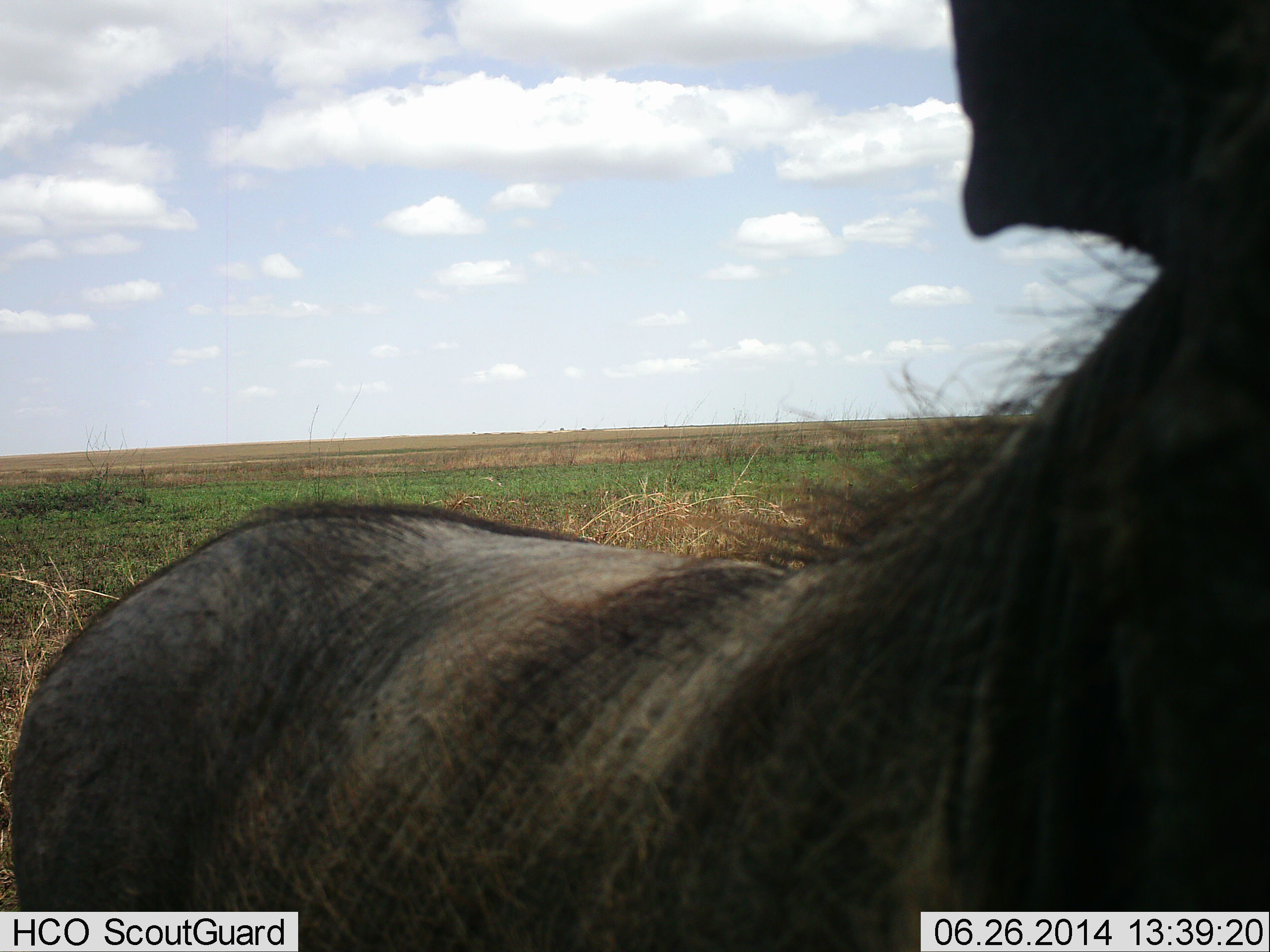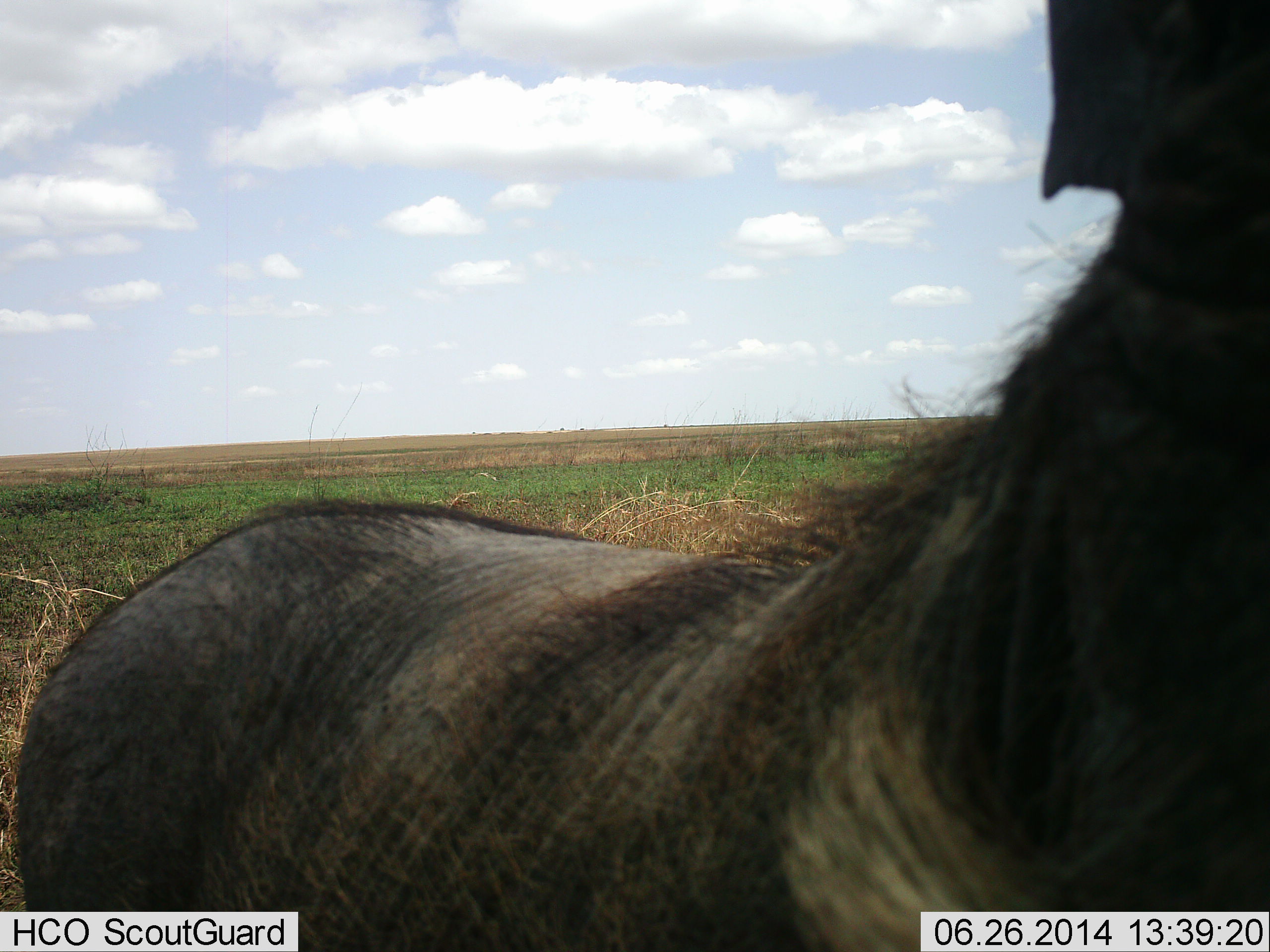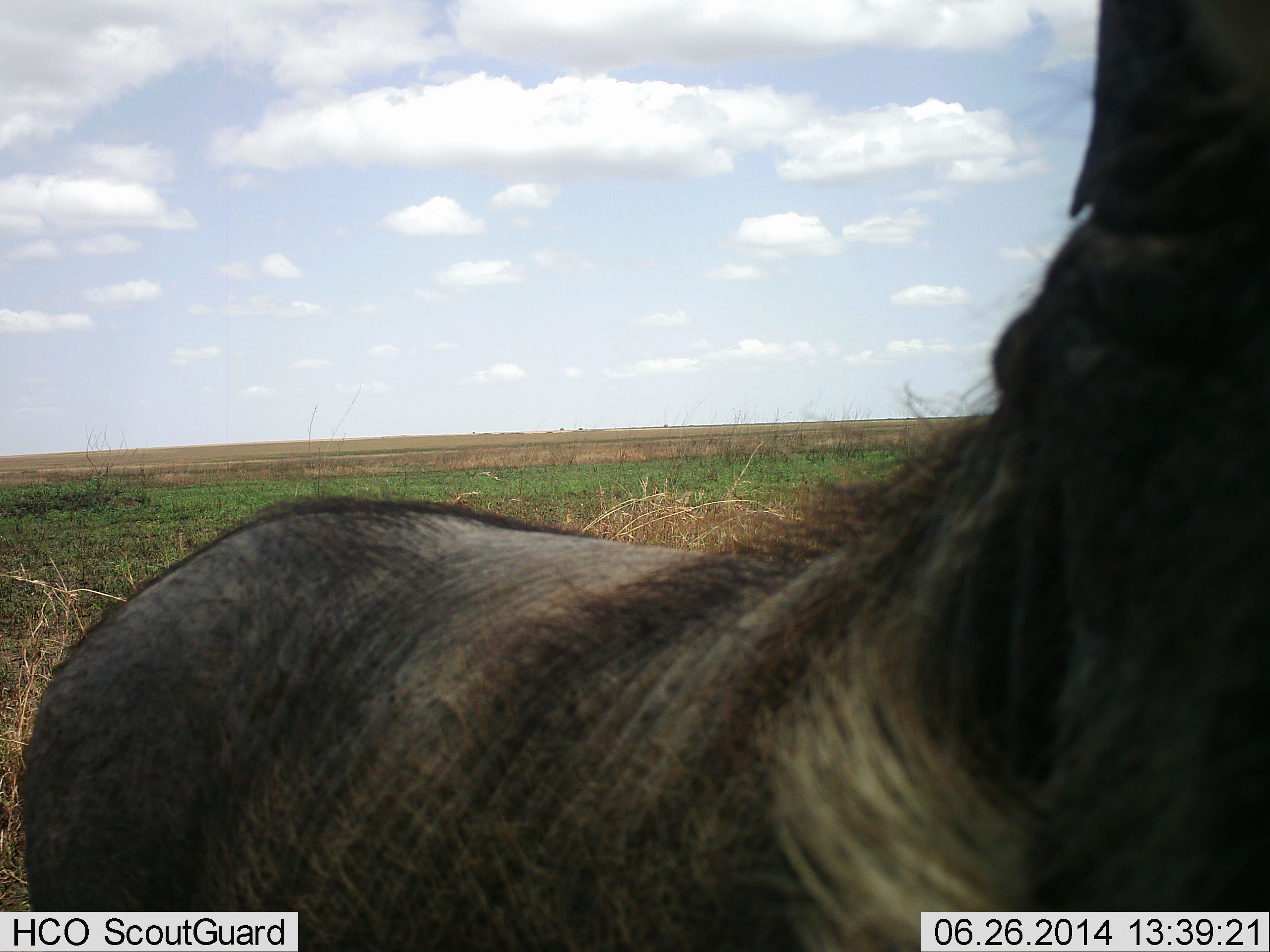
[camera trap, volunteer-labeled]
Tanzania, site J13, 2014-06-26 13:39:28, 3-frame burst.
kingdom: Animalia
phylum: Chordata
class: Mammalia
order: Artiodactyla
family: Suidae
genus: Phacochoerus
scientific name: Phacochoerus africanus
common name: warthog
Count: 1.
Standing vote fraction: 100%.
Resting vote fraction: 0%.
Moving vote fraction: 0%.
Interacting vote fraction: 0%.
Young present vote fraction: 0%.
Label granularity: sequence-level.